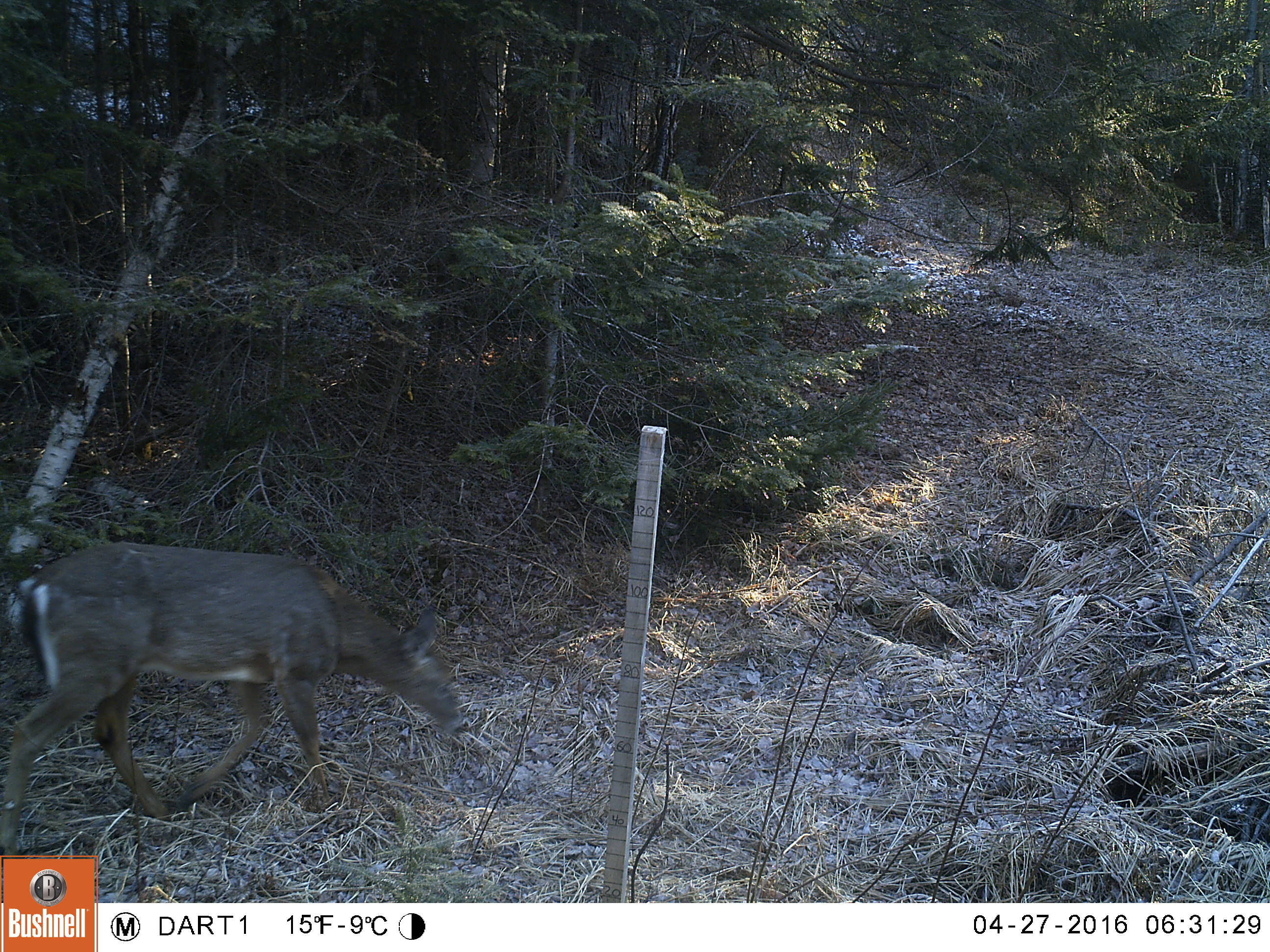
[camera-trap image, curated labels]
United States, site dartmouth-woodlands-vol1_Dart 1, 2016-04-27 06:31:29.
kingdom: Animalia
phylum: Chordata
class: Mammalia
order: Artiodactyla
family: Cervidae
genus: Odocoileus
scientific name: Odocoileus virginianus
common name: white-tailed deer